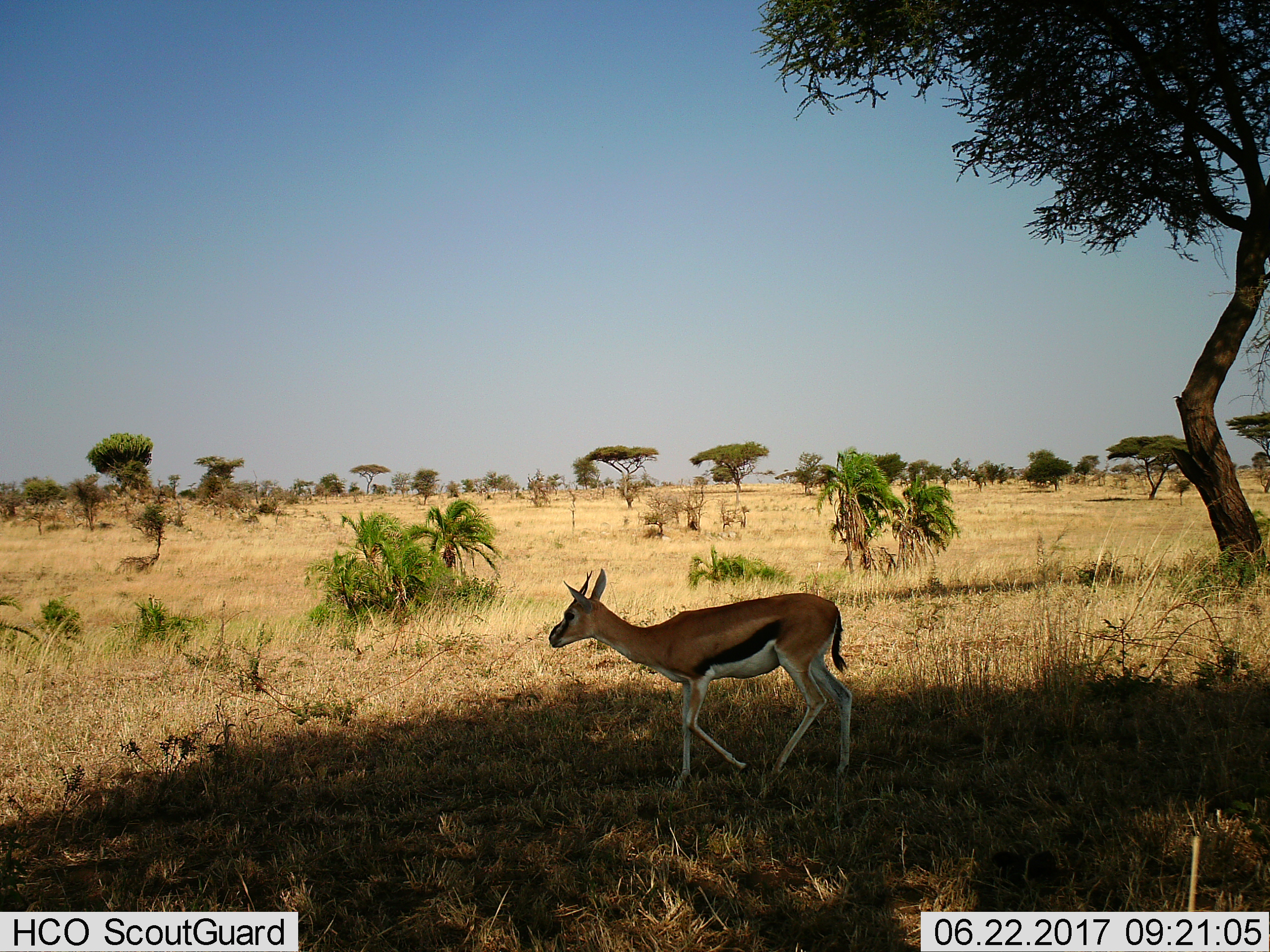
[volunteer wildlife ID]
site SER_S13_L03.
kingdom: Animalia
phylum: Chordata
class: Mammalia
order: Artiodactyla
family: Bovidae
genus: Eudorcas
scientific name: Eudorcas thomsonii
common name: thomson's gazelle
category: gazellethomsons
Gazellethomsons (thomson's gazelle) (Eudorcas thomsonii), count 1. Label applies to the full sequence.